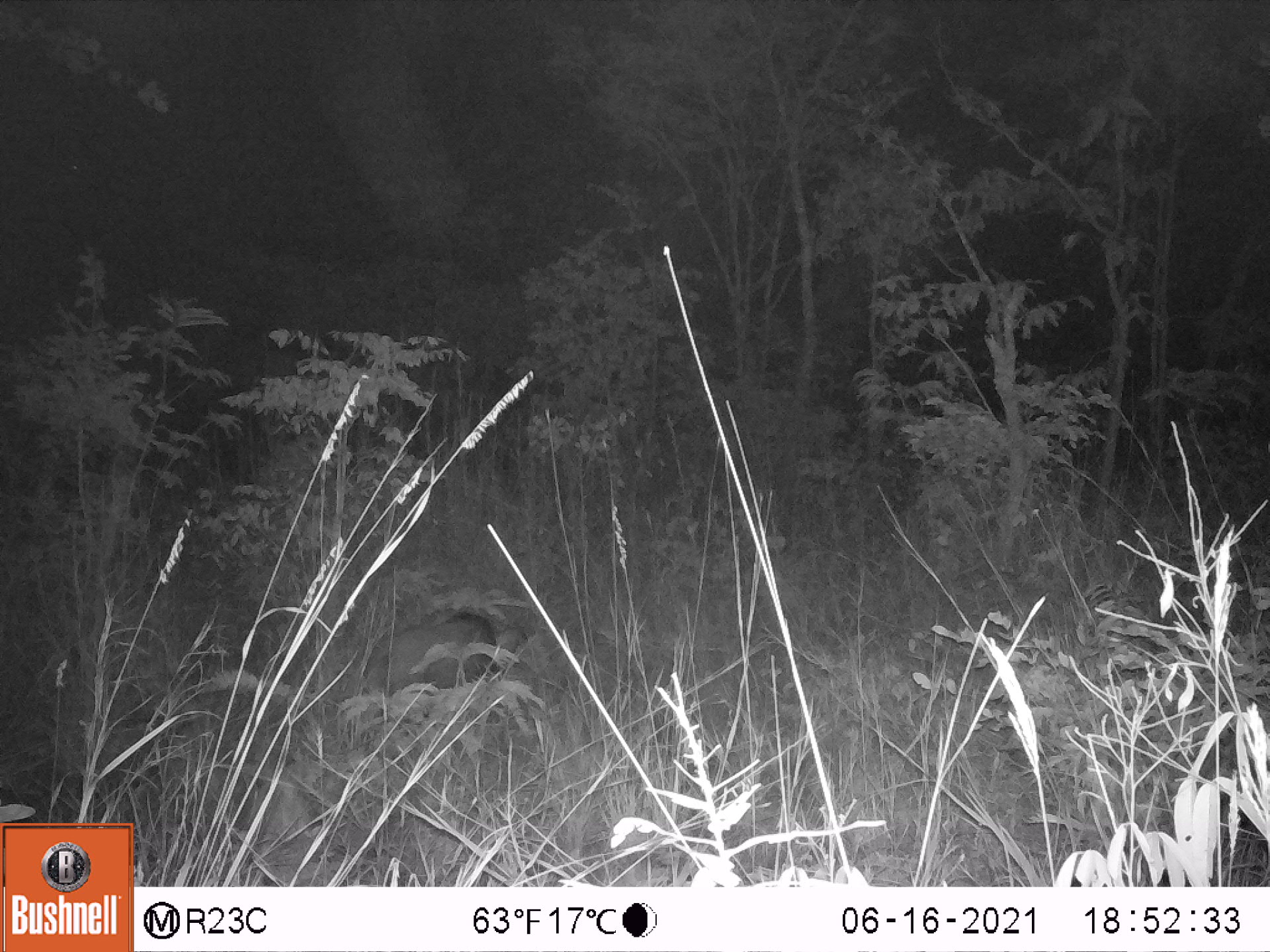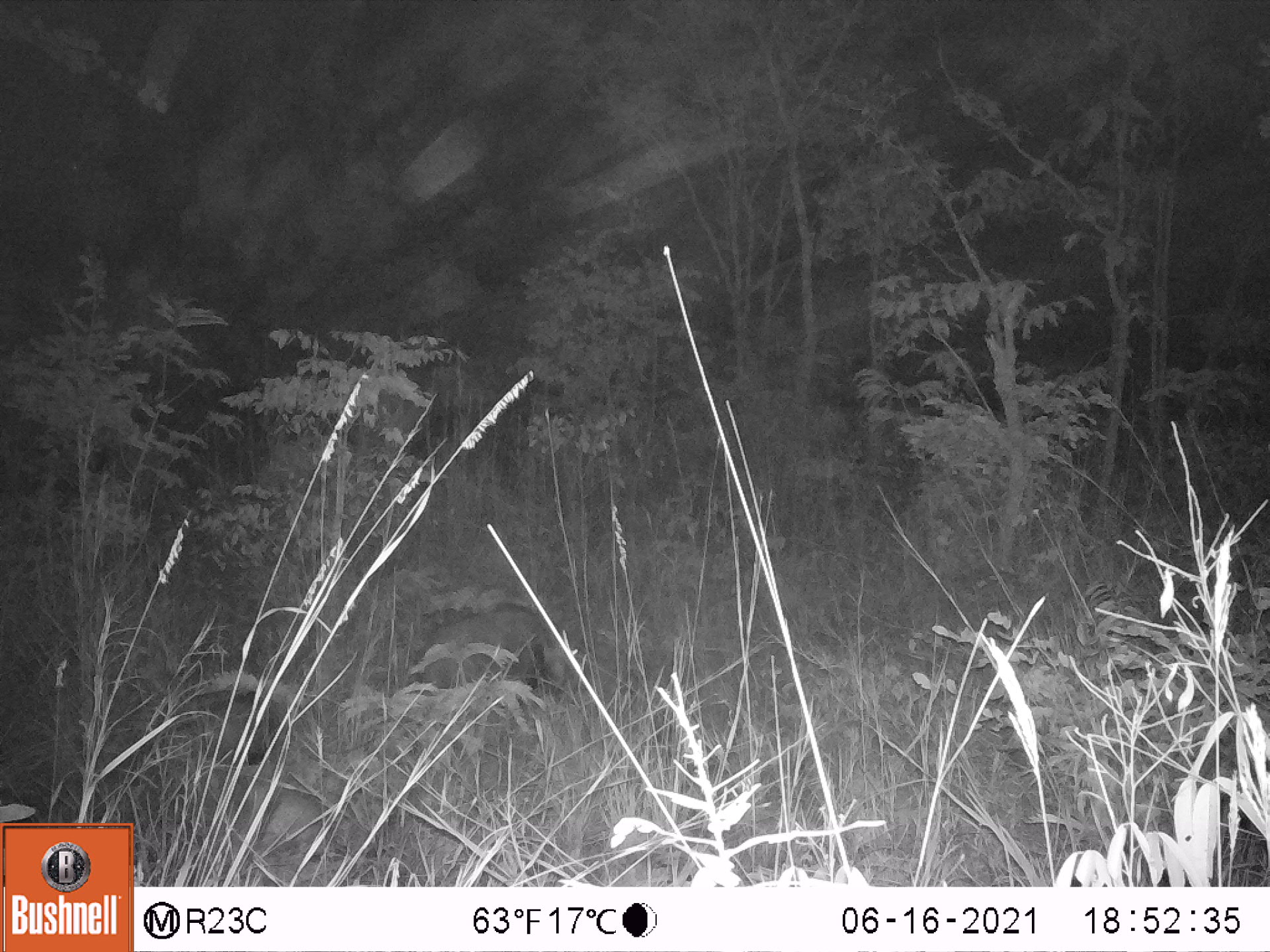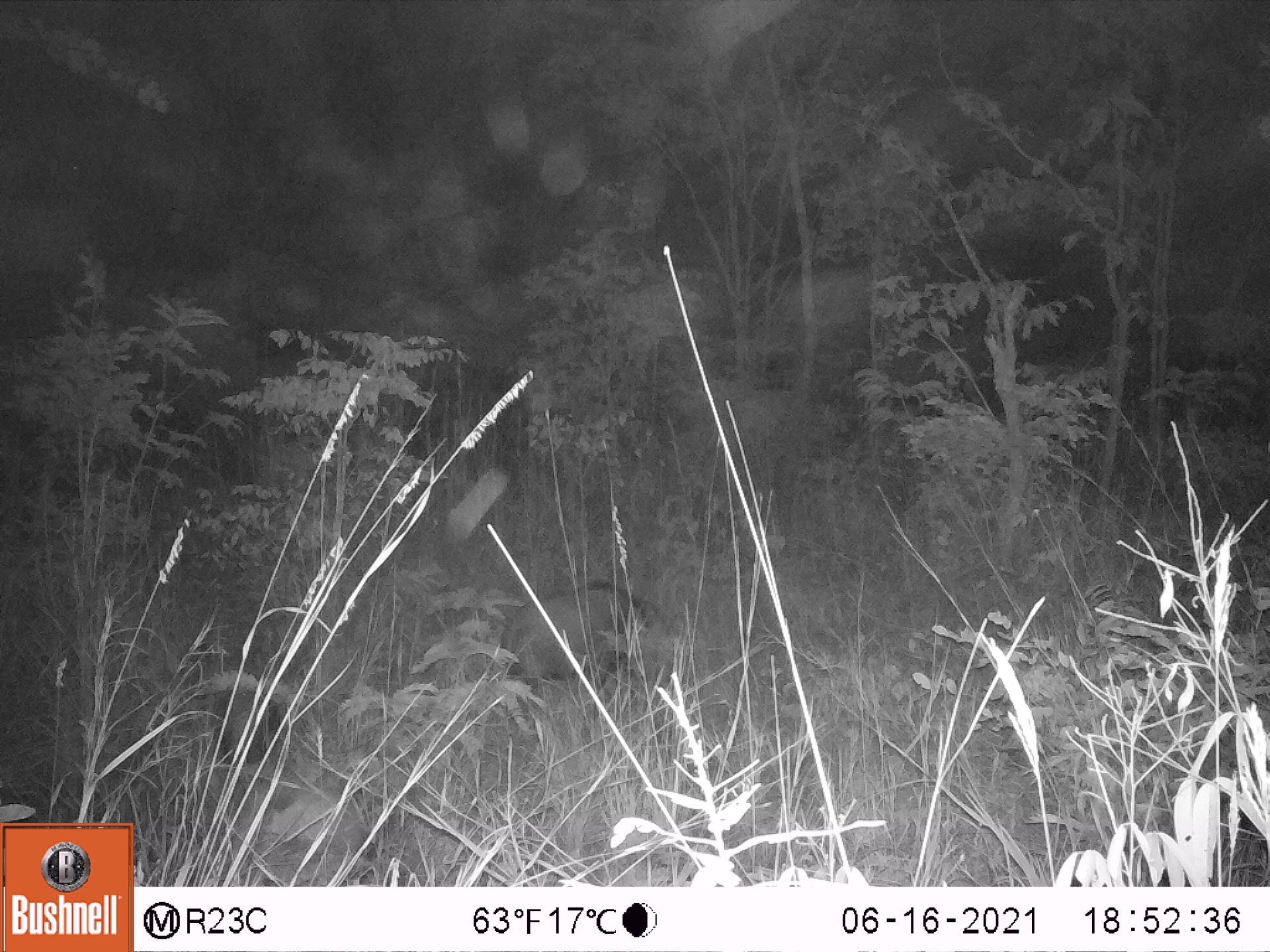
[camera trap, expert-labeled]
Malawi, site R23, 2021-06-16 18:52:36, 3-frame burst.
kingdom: Animalia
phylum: Chordata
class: Mammalia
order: Artiodactyla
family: Suidae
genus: Potamochoerus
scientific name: Potamochoerus larvatus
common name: bushpig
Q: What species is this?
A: Bushpig (Potamochoerus larvatus).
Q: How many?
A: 1.